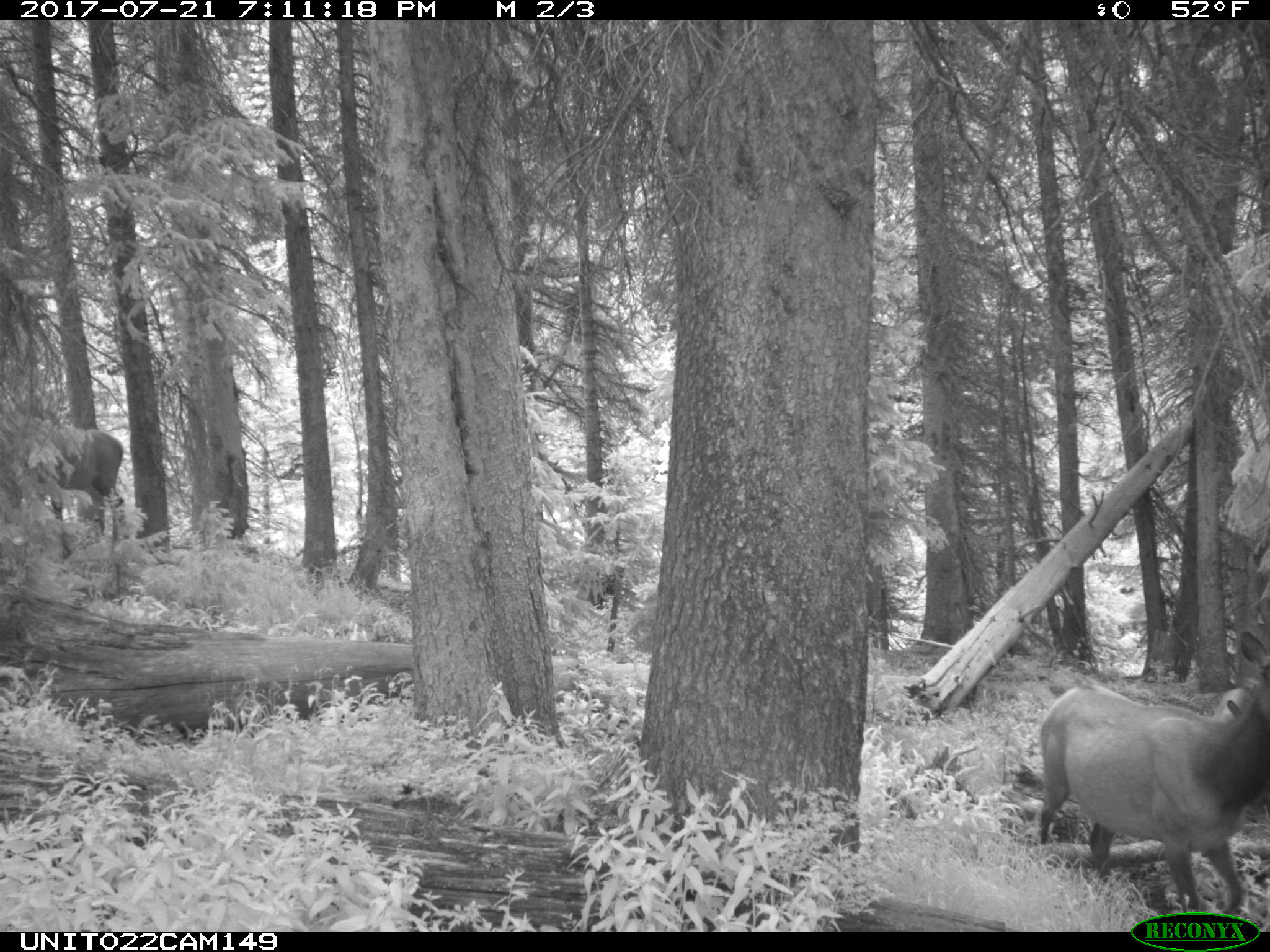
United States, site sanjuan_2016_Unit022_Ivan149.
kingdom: Animalia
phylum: Chordata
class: Mammalia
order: Artiodactyla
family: Cervidae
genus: Cervus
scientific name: Cervus elaphus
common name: red deer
Cervus elaphus (red deer).